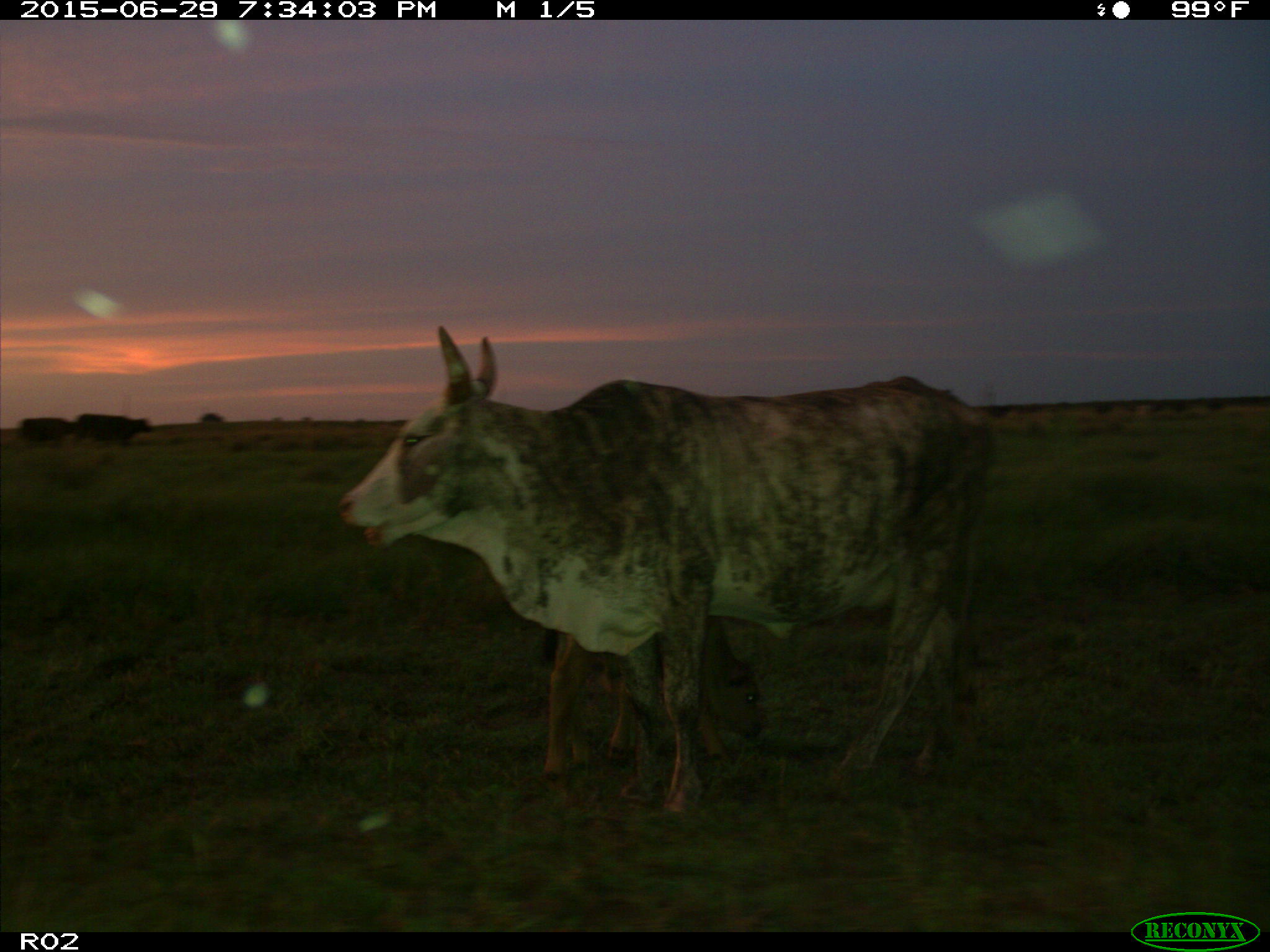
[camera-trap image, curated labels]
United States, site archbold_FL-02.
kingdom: Animalia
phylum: Chordata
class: Mammalia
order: Artiodactyla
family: Bovidae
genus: Bos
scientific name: Bos taurus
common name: domestic cow